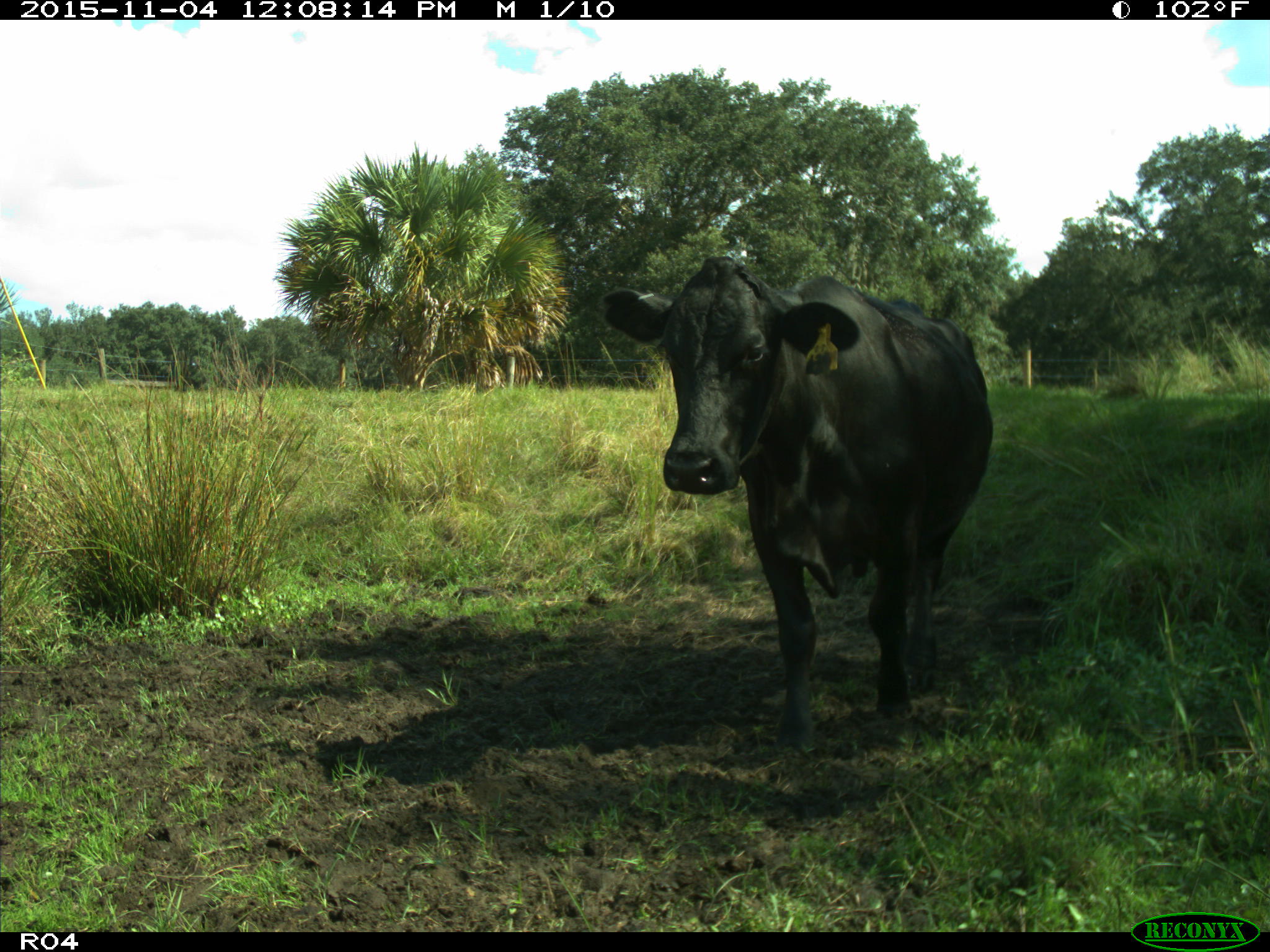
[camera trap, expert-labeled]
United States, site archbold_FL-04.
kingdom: Animalia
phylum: Chordata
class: Mammalia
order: Artiodactyla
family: Bovidae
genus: Bos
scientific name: Bos taurus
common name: domestic cow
Bos taurus (domestic cow).